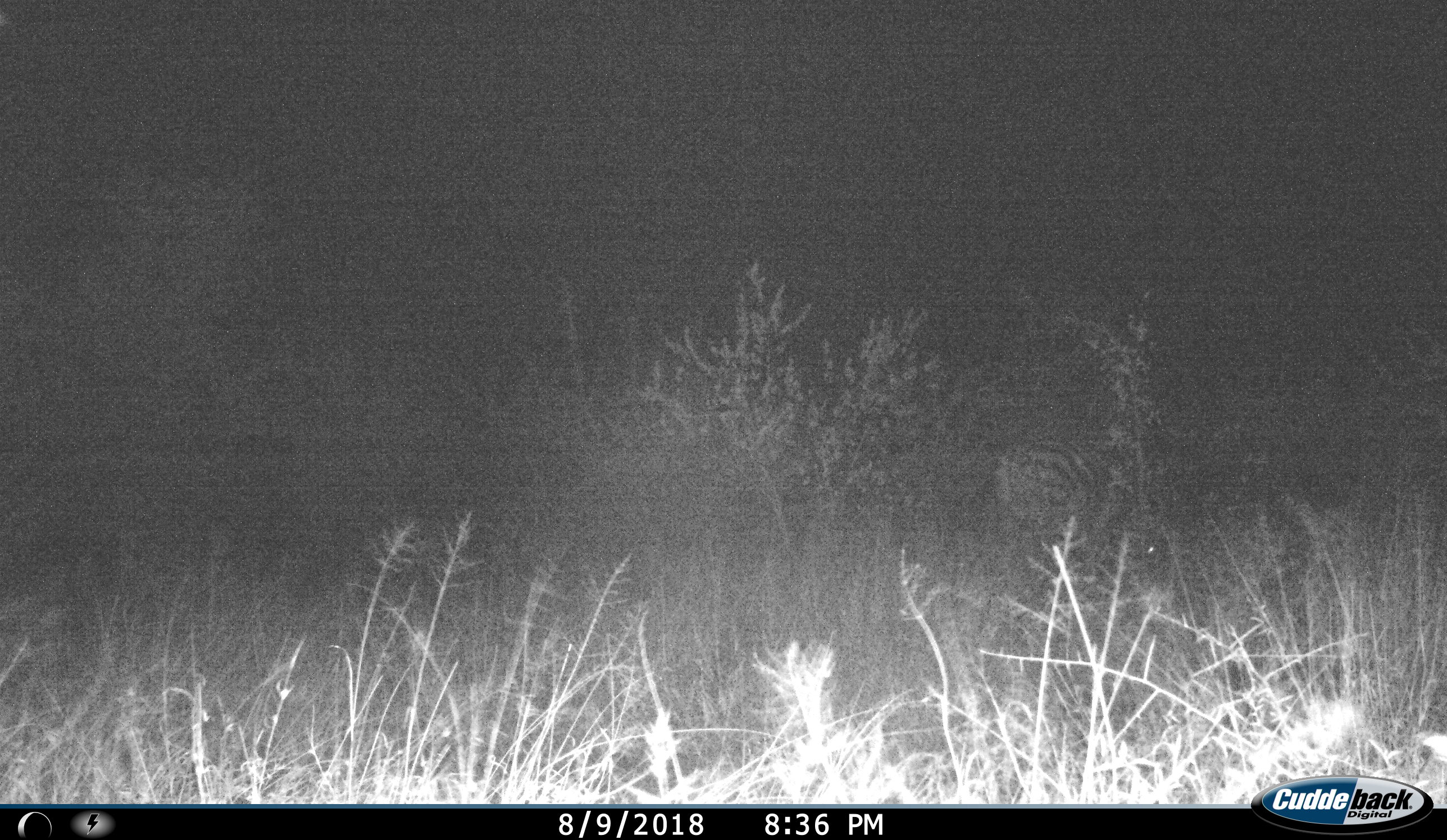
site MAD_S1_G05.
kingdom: Animalia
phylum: Chordata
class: Mammalia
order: Perissodactyla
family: Equidae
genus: Equus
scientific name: Equus quagga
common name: plains zebra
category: zebraplains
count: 1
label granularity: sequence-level